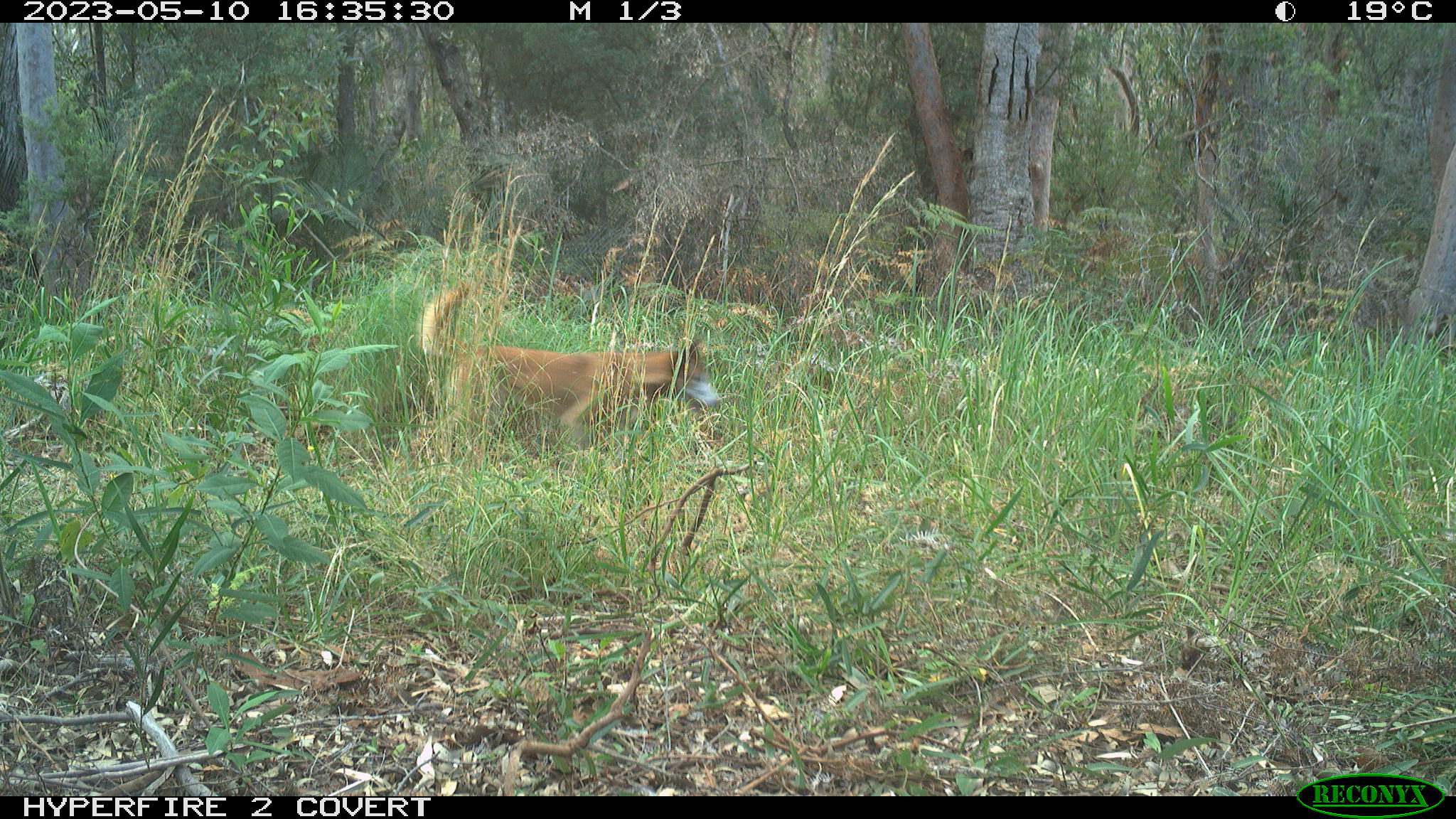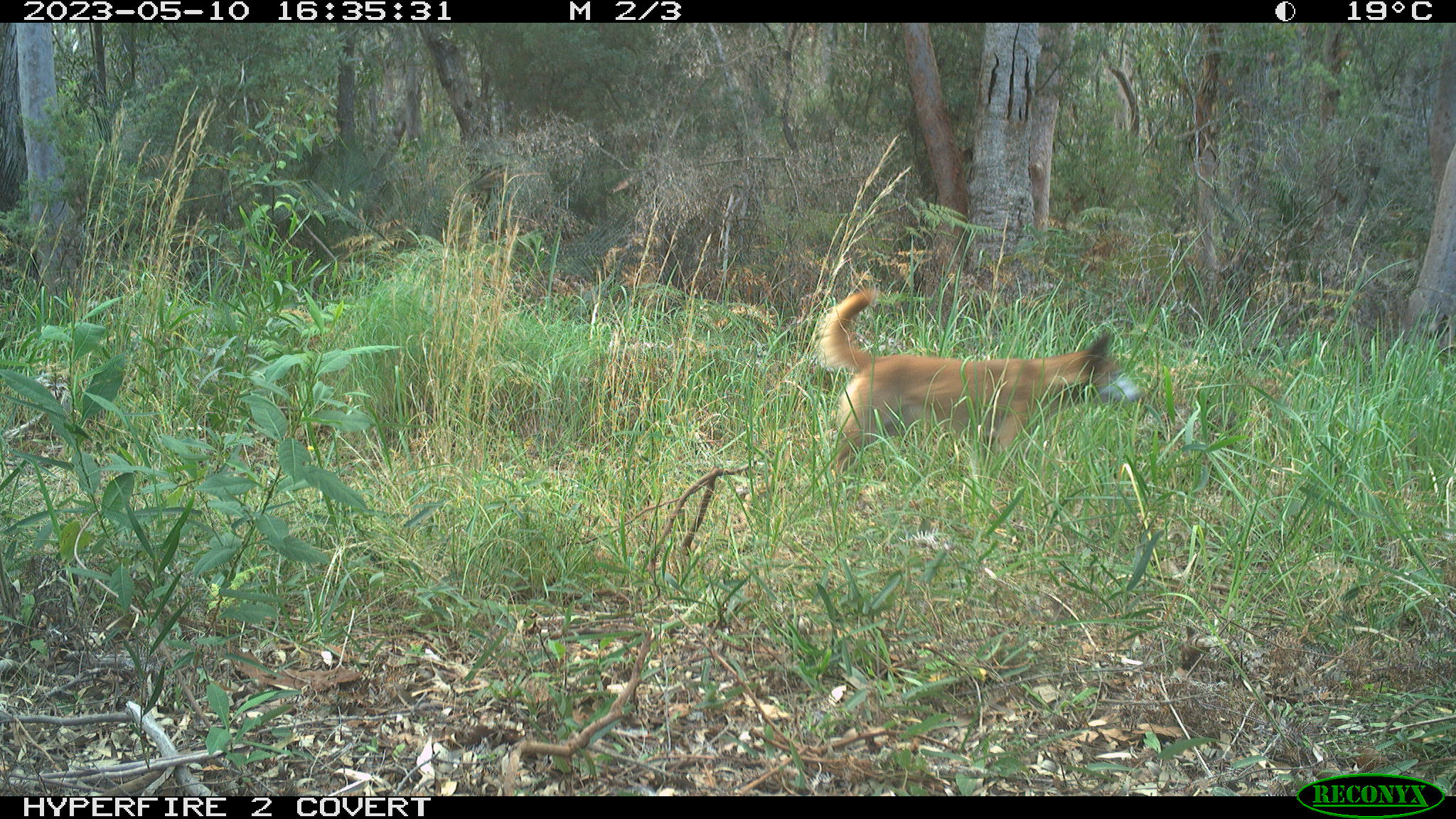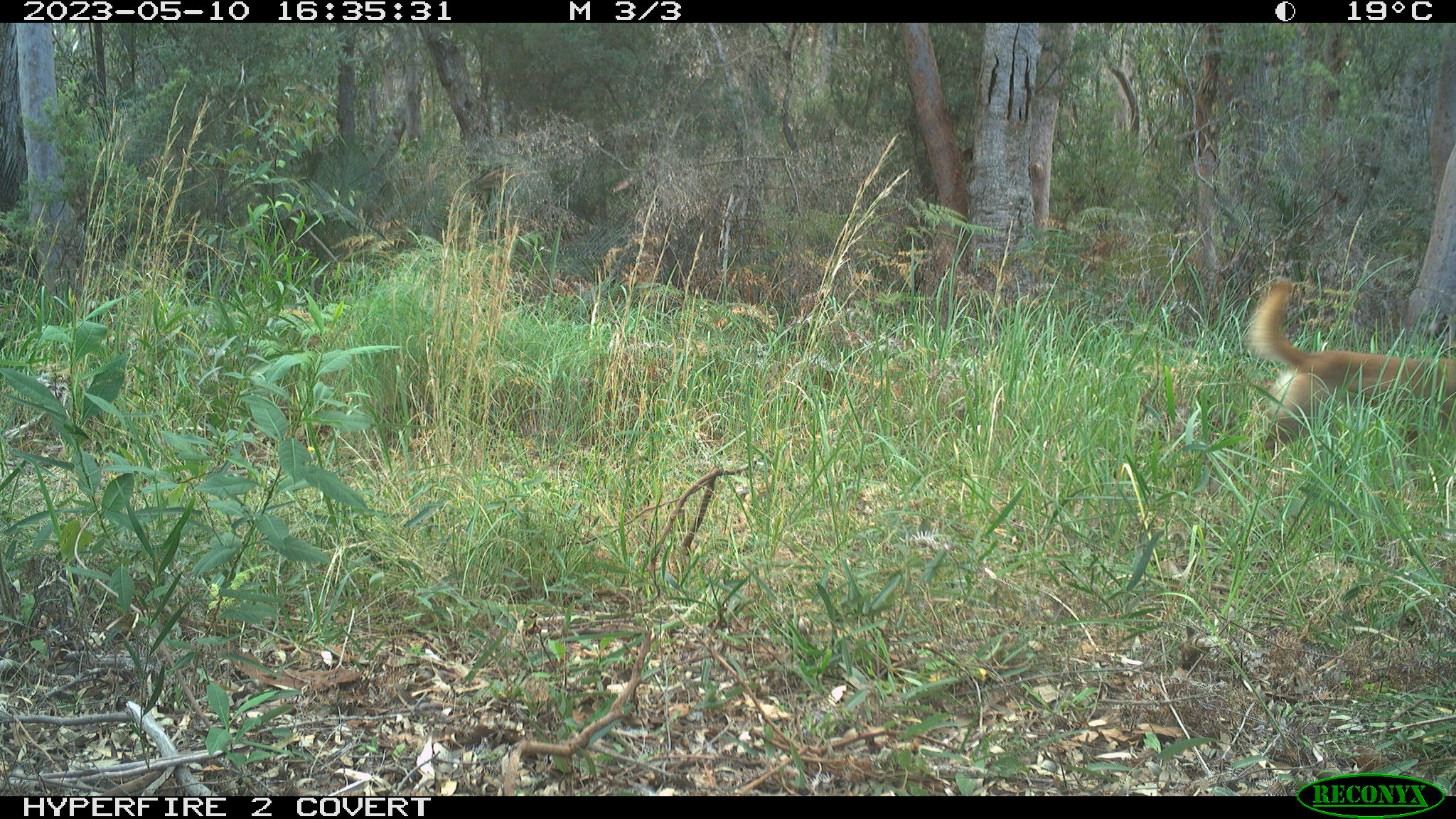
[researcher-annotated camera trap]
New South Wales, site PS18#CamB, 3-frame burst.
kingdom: Animalia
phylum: Chordata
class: Mammalia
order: Carnivora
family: Canidae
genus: Canis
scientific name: Canis familiaris dingo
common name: dingo